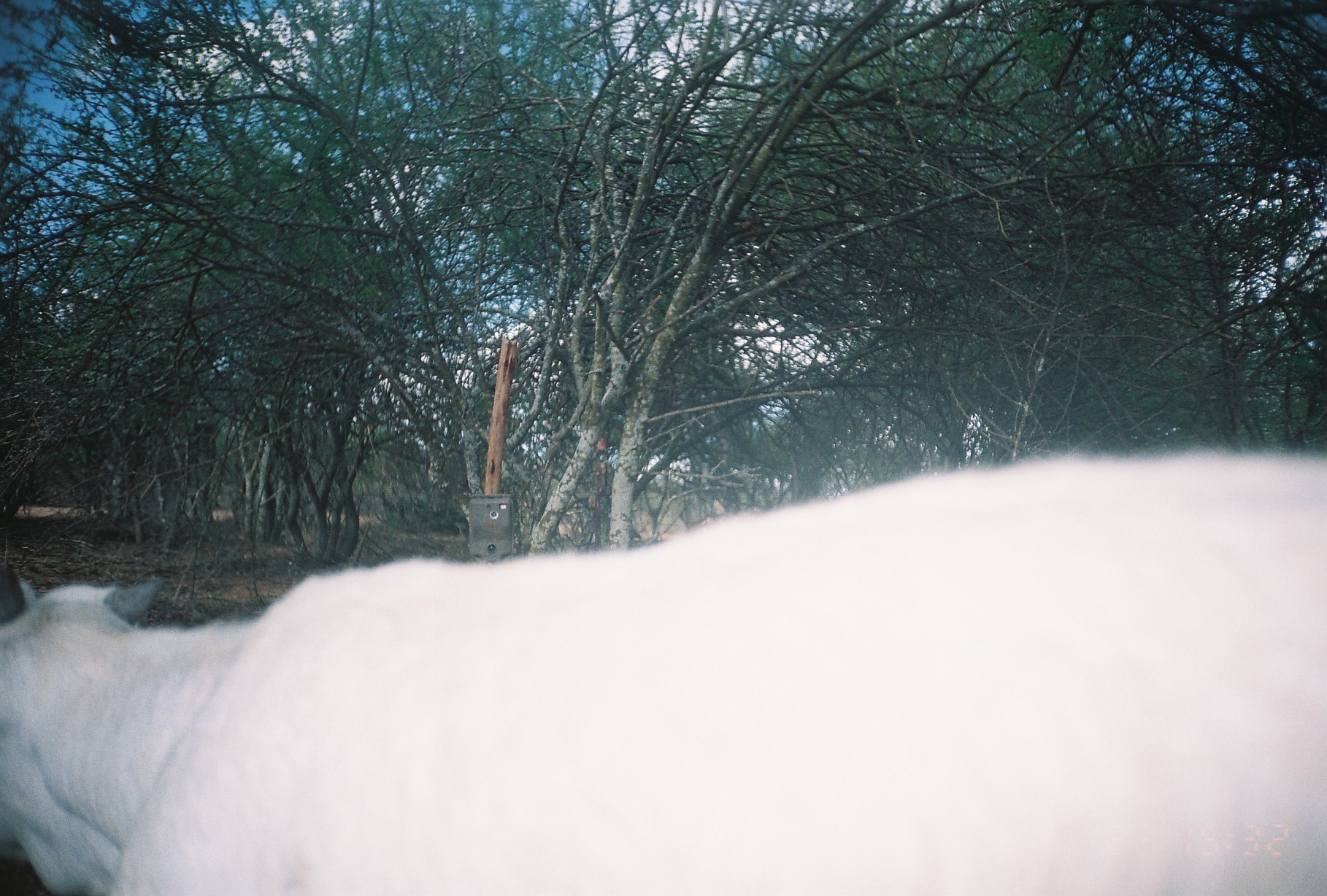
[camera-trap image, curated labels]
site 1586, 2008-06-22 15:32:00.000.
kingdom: Animalia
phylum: Chordata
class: Mammalia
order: Artiodactyla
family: Bovidae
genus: Capra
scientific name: Capra aegagrus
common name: wild goat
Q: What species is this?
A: Capra aegagrus (wild goat).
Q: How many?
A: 1.